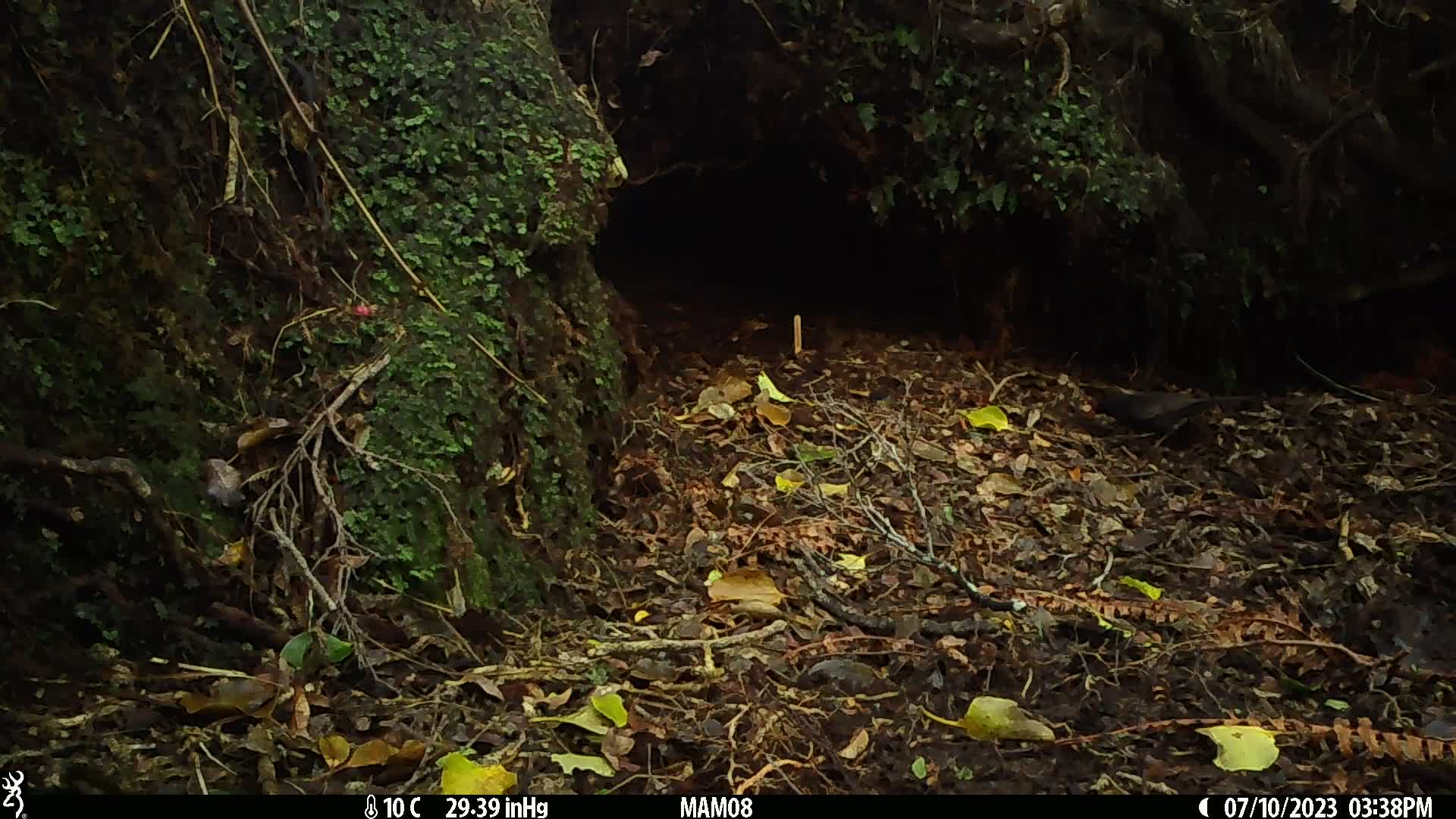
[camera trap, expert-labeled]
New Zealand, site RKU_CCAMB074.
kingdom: Animalia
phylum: Chordata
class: Aves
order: Passeriformes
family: Turdidae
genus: Turdus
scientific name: Turdus merula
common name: eurasian blackbird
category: blackbird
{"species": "blackbird (eurasian blackbird) (Turdus merula)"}